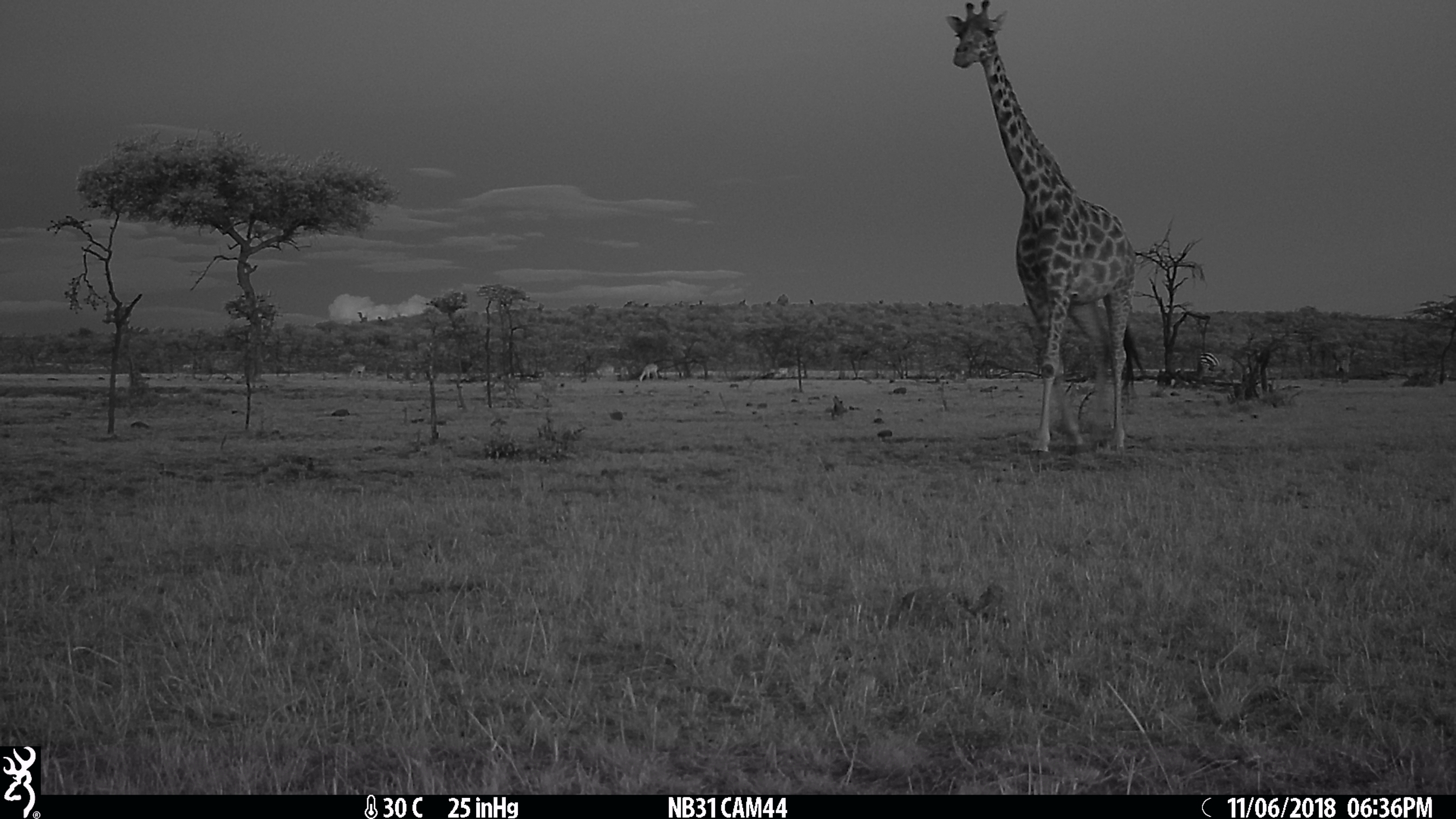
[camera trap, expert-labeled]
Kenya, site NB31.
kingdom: Animalia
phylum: Chordata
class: Mammalia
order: Artiodactyla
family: Giraffidae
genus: Giraffa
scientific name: Giraffa camelopardalis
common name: northern giraffe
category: giraffe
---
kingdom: Animalia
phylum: Chordata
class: Mammalia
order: Perissodactyla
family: Equidae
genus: Equus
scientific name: Equus quagga burchellii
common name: burchell's zebra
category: zebra